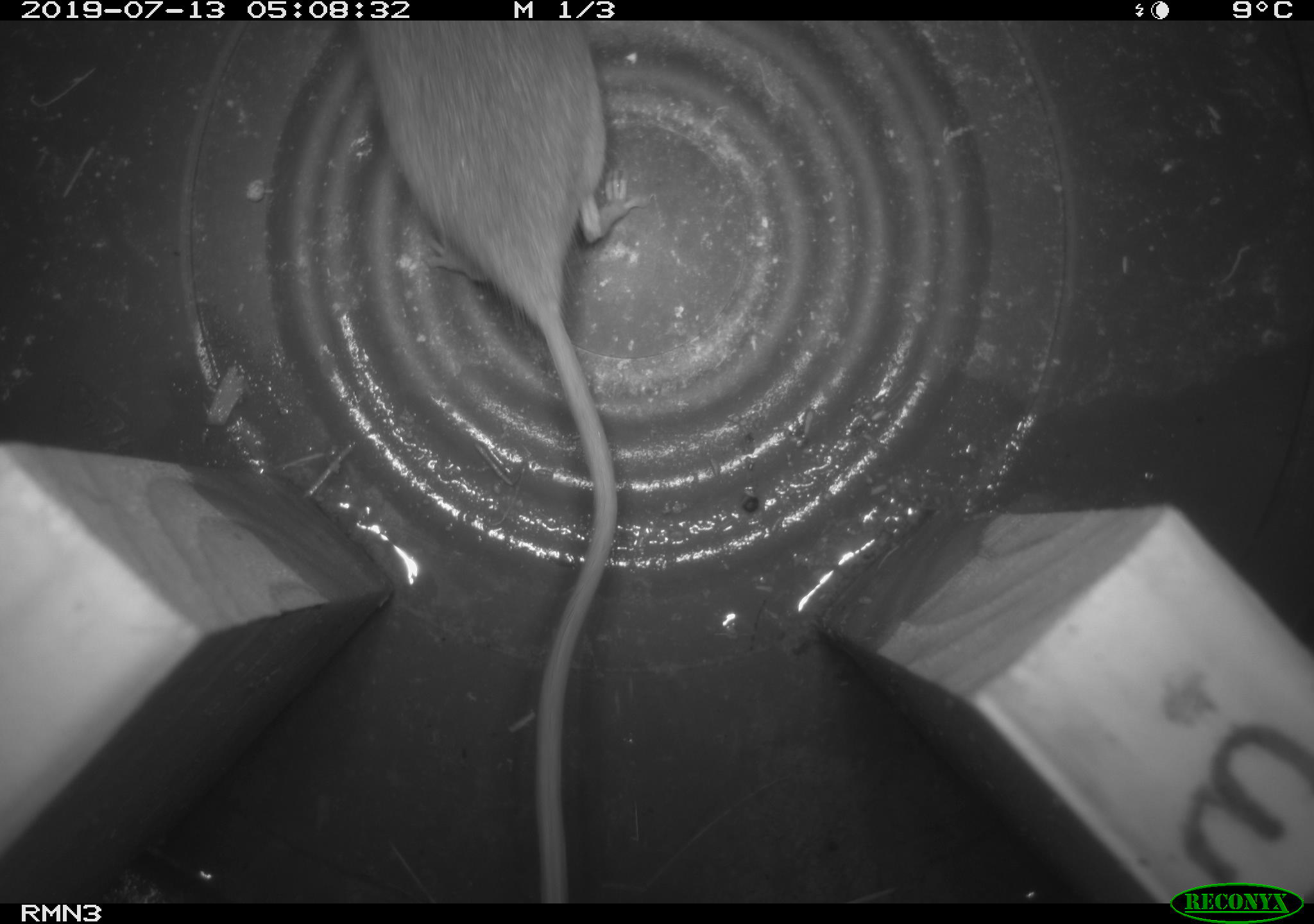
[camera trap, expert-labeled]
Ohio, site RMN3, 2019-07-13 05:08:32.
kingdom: Animalia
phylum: Chordata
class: Mammalia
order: Rodentia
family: Cricetidae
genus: Peromyscus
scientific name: Peromyscus leucopus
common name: white-footed mouse